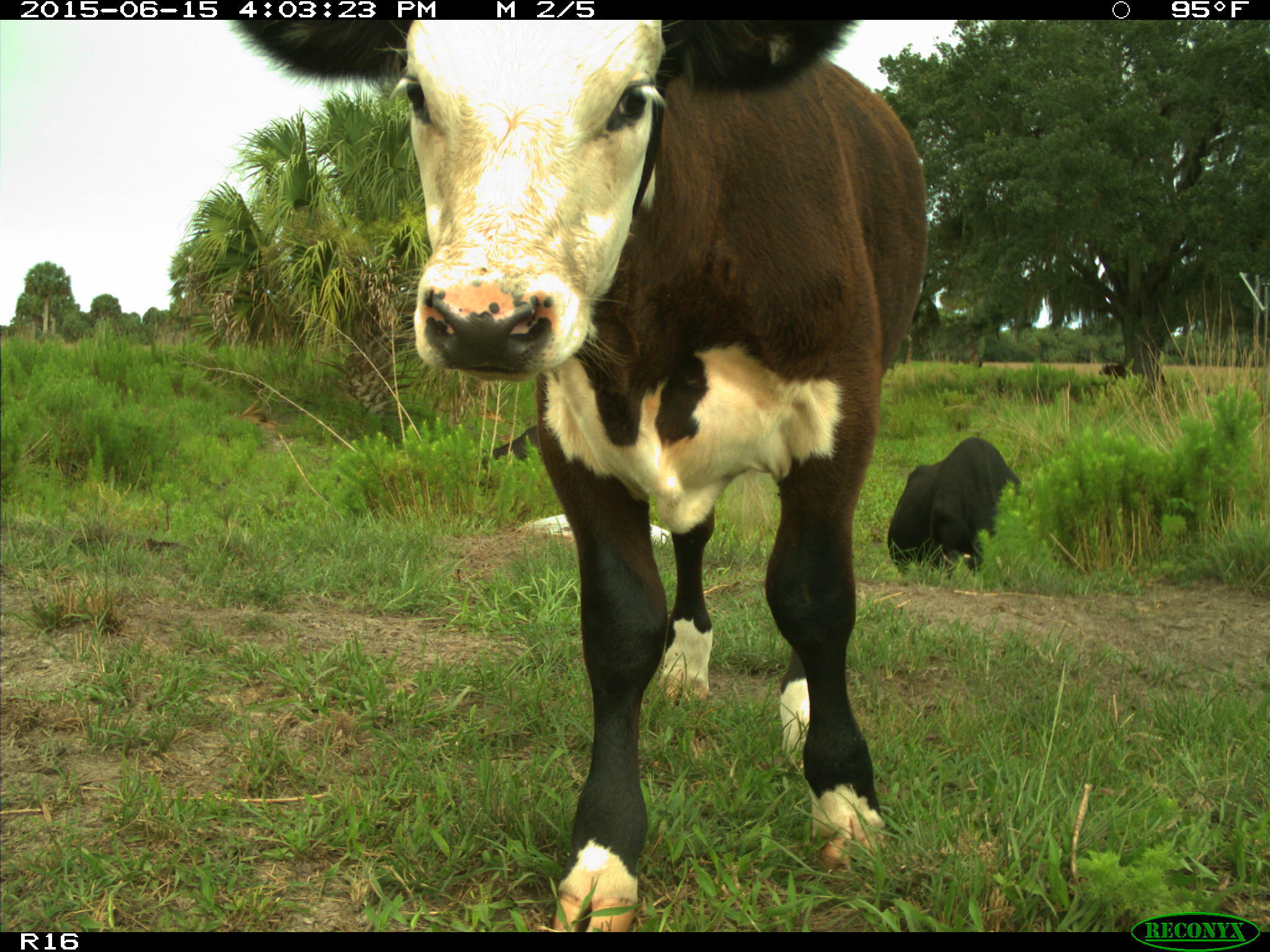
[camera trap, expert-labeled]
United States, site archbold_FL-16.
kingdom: Animalia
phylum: Chordata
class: Mammalia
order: Artiodactyla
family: Bovidae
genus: Bos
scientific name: Bos taurus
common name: domestic cow